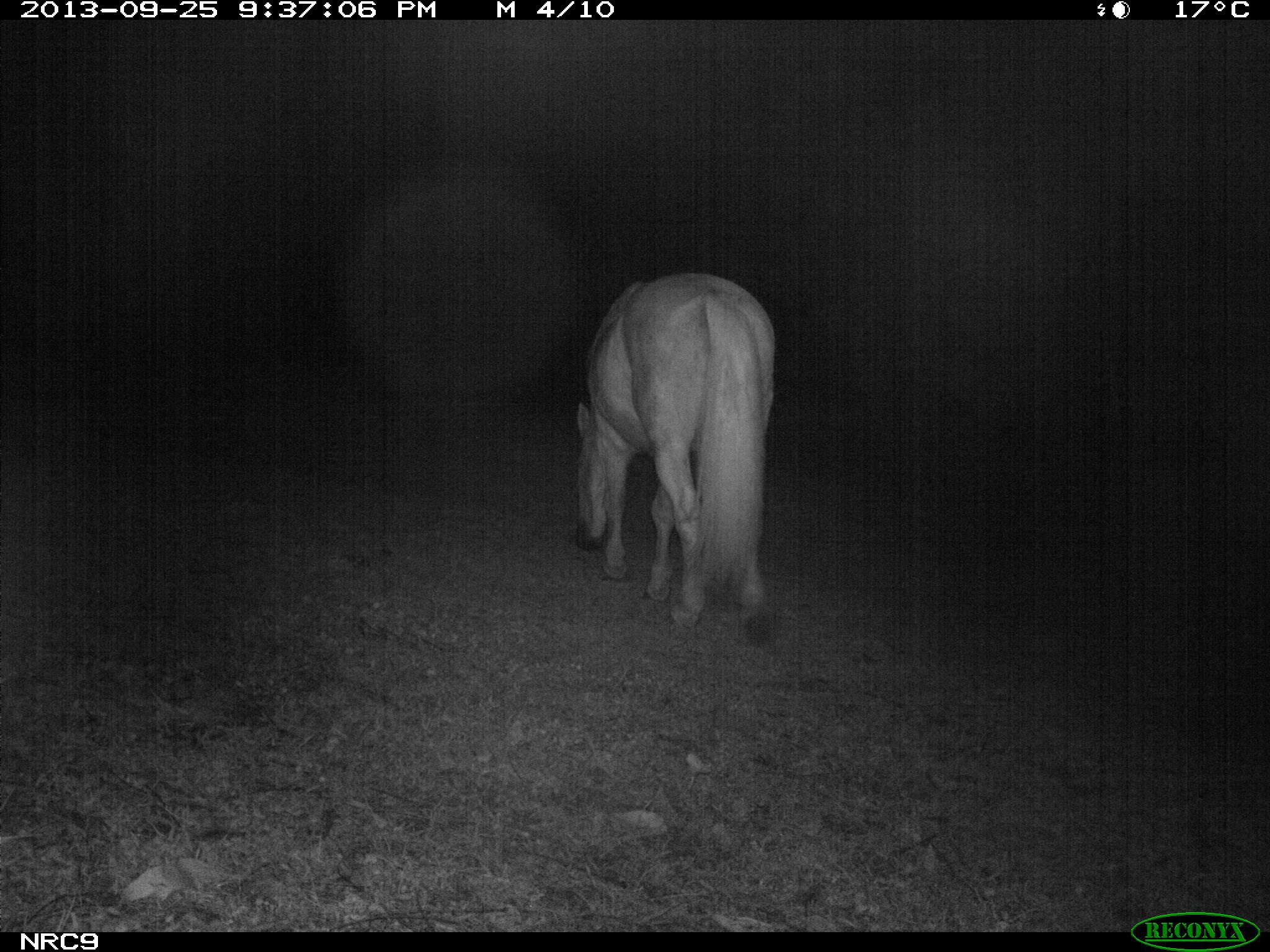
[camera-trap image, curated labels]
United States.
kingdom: Animalia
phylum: Chordata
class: Mammalia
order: Perissodactyla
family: Equidae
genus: Equus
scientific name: Equus caballus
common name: horse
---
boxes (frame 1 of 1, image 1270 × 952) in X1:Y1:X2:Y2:
Horse: 564:266:788:648